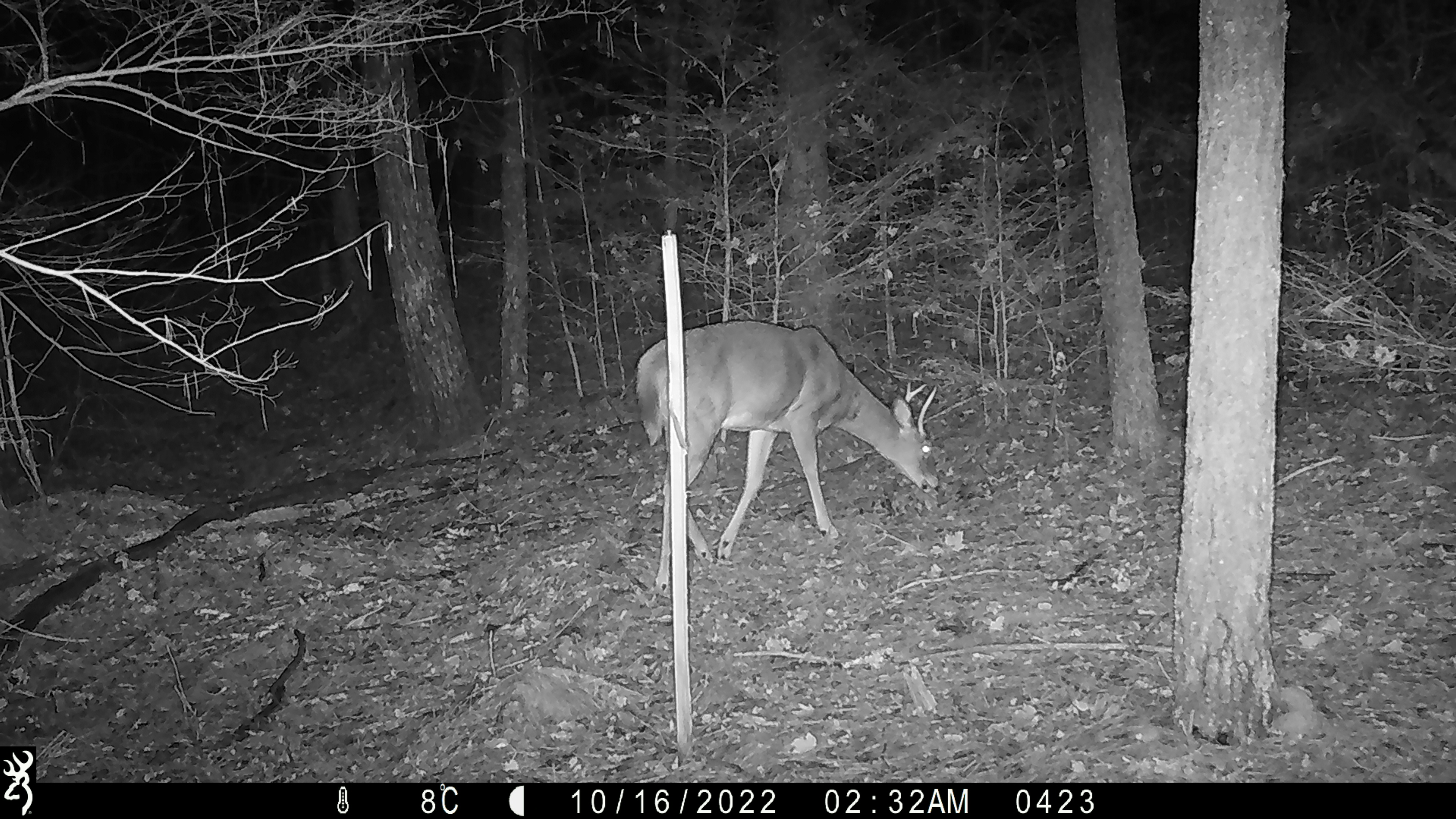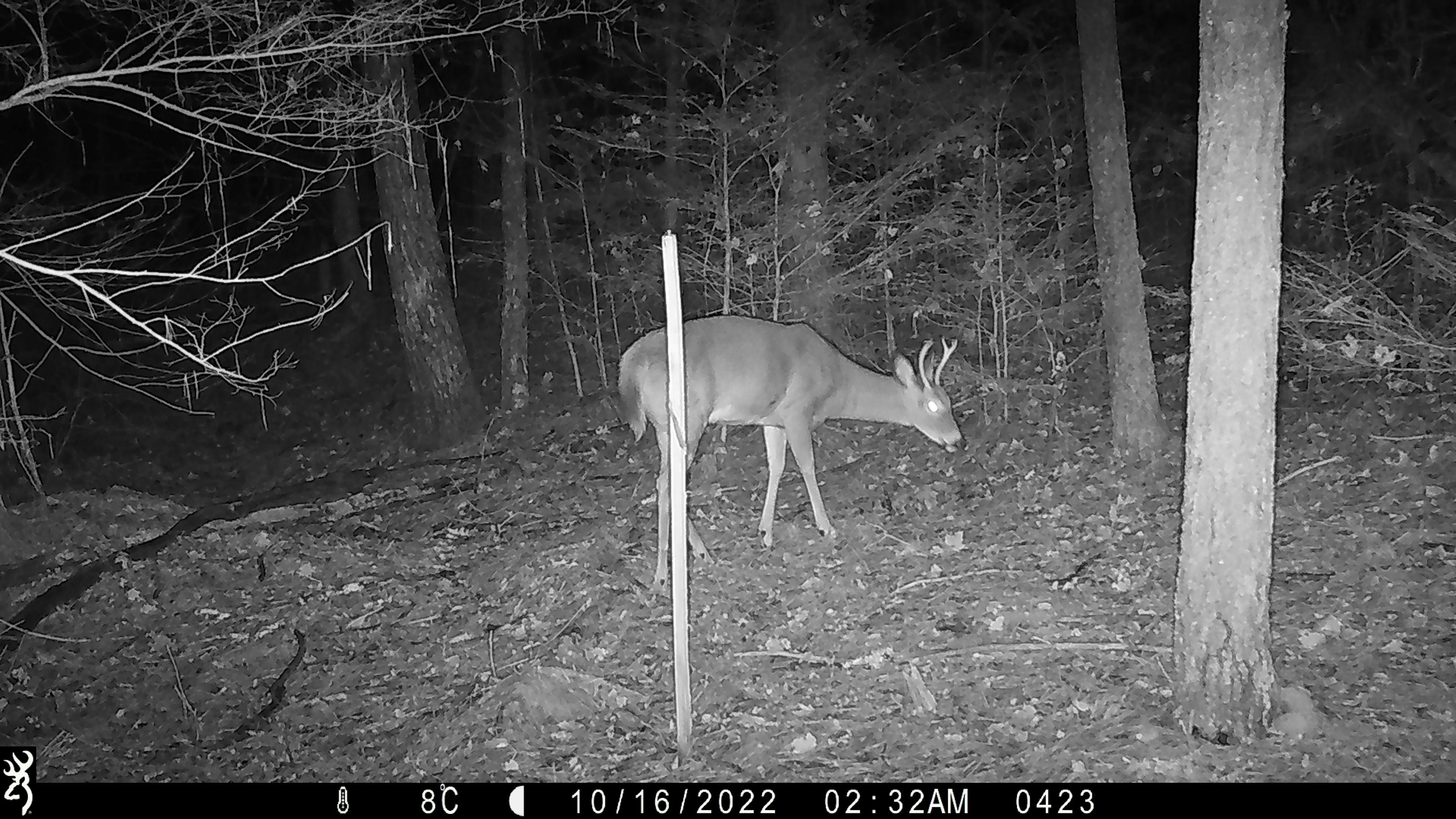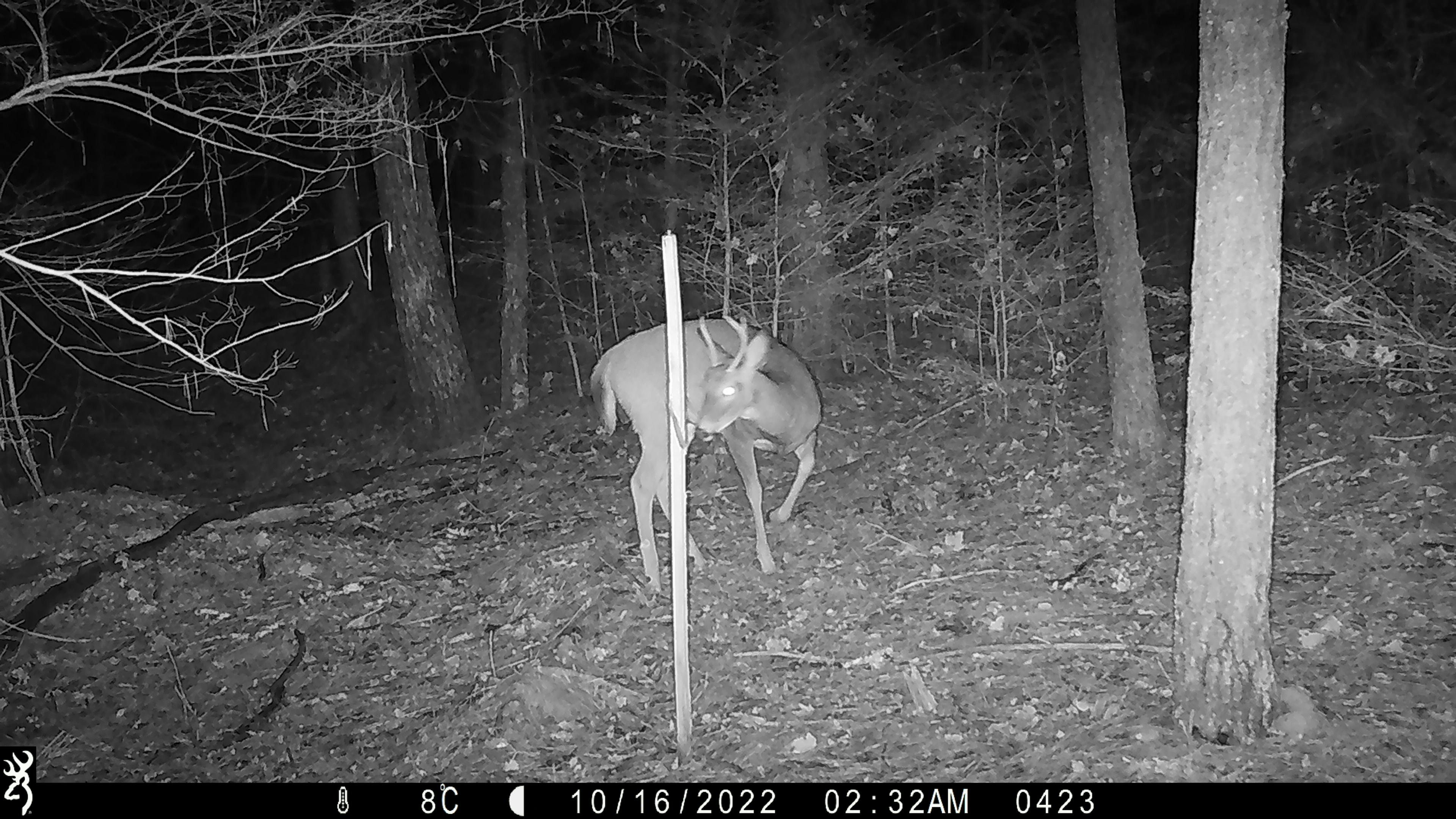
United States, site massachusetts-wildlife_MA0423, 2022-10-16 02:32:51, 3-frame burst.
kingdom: Animalia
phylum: Chordata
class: Mammalia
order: Artiodactyla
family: Cervidae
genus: Odocoileus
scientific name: Odocoileus virginianus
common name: white-tailed deer